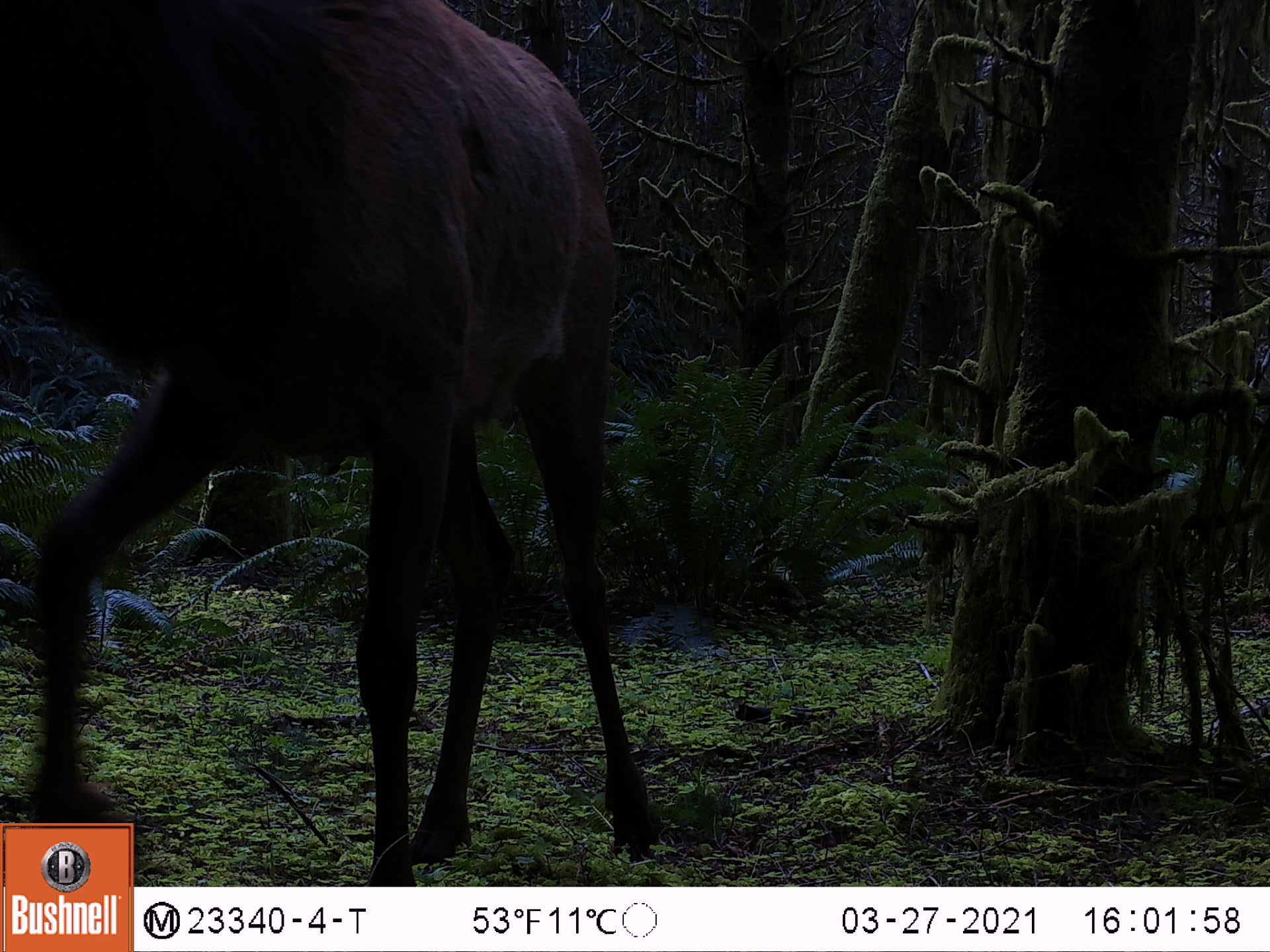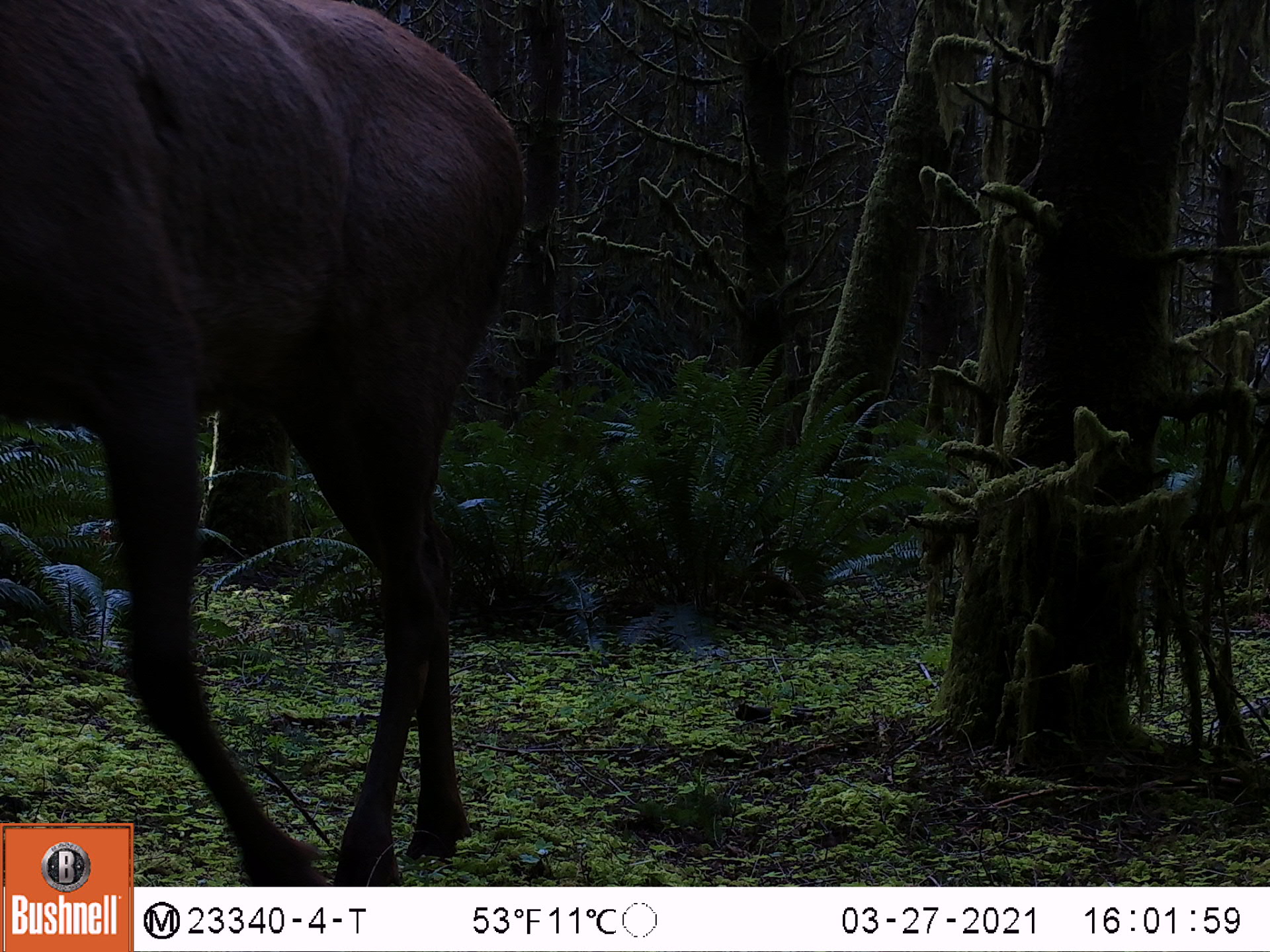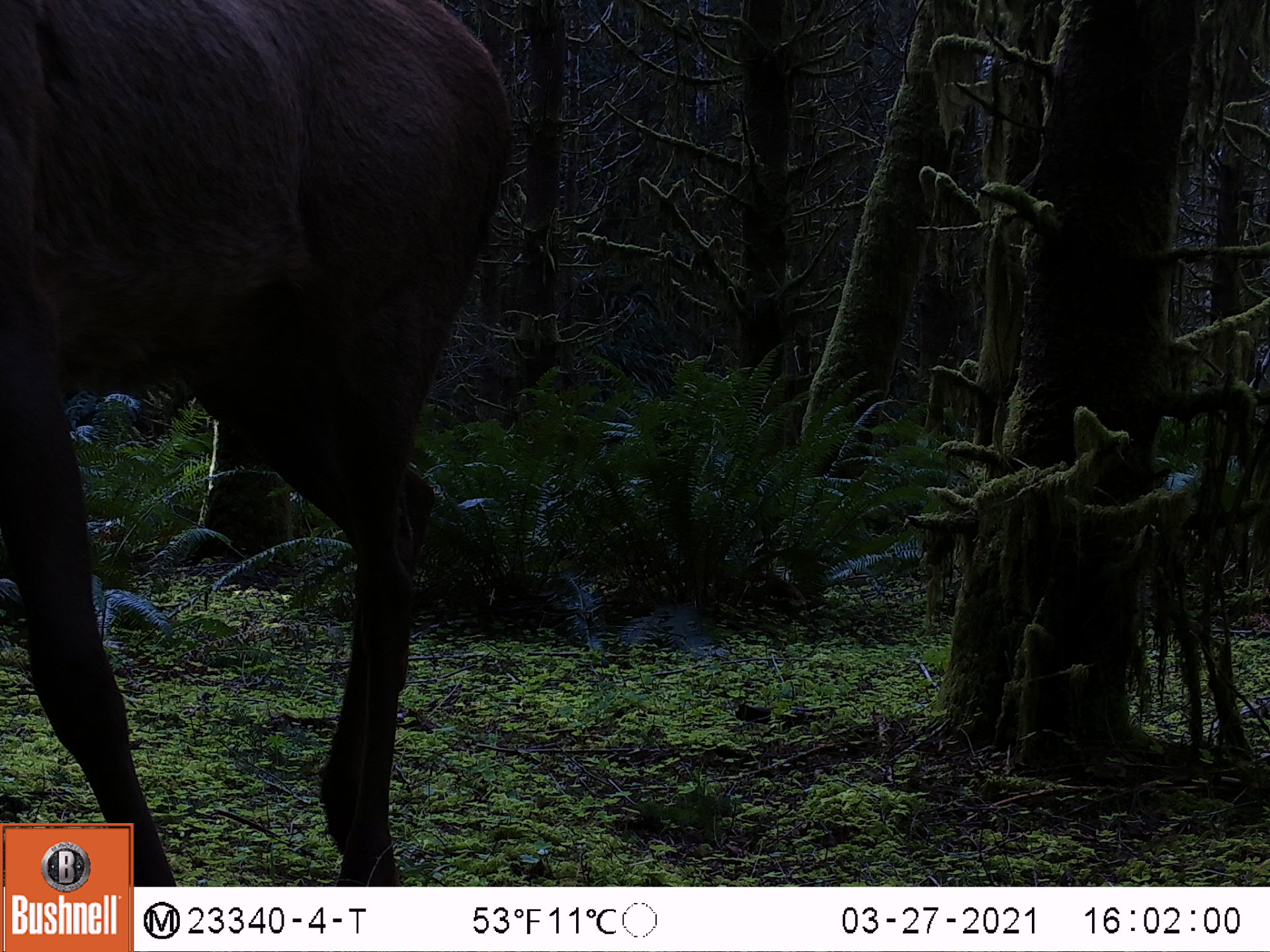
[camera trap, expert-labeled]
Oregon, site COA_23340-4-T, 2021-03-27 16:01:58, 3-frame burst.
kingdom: Animalia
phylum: Chordata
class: Mammalia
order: Artiodactyla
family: Cervidae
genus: Cervus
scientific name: Cervus canadensis roosevelti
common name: roosevelt elk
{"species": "roosevelt elk (Cervus canadensis roosevelti)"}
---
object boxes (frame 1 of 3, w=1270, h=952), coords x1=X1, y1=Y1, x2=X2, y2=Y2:
roosevelt elk: x1=4, y1=3, x2=659, y2=805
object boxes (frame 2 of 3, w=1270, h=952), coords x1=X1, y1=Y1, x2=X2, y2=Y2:
roosevelt elk: x1=136, y1=8, x2=538, y2=883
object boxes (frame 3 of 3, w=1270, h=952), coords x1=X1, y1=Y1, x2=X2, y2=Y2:
roosevelt elk: x1=2, y1=1, x2=519, y2=819